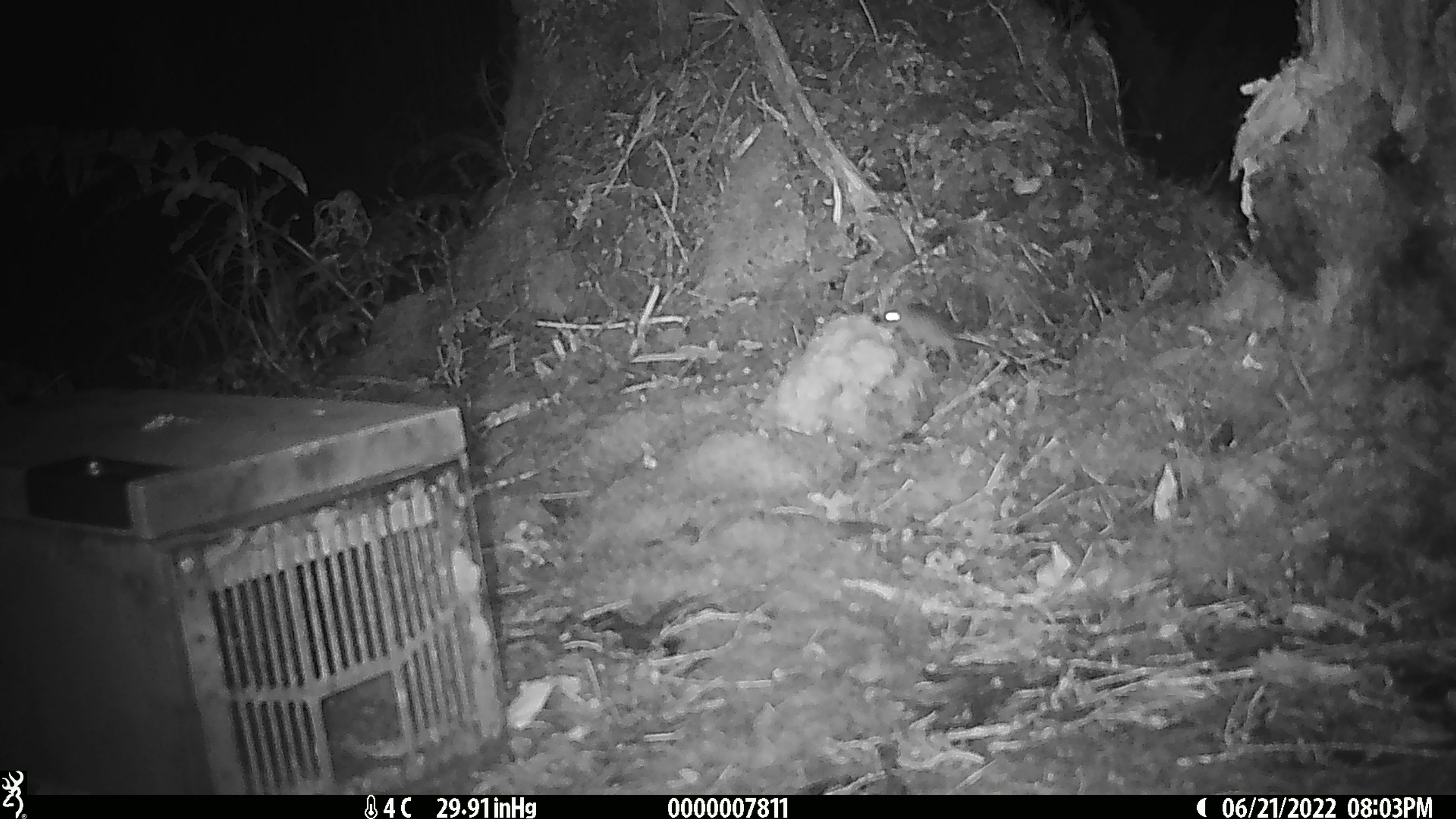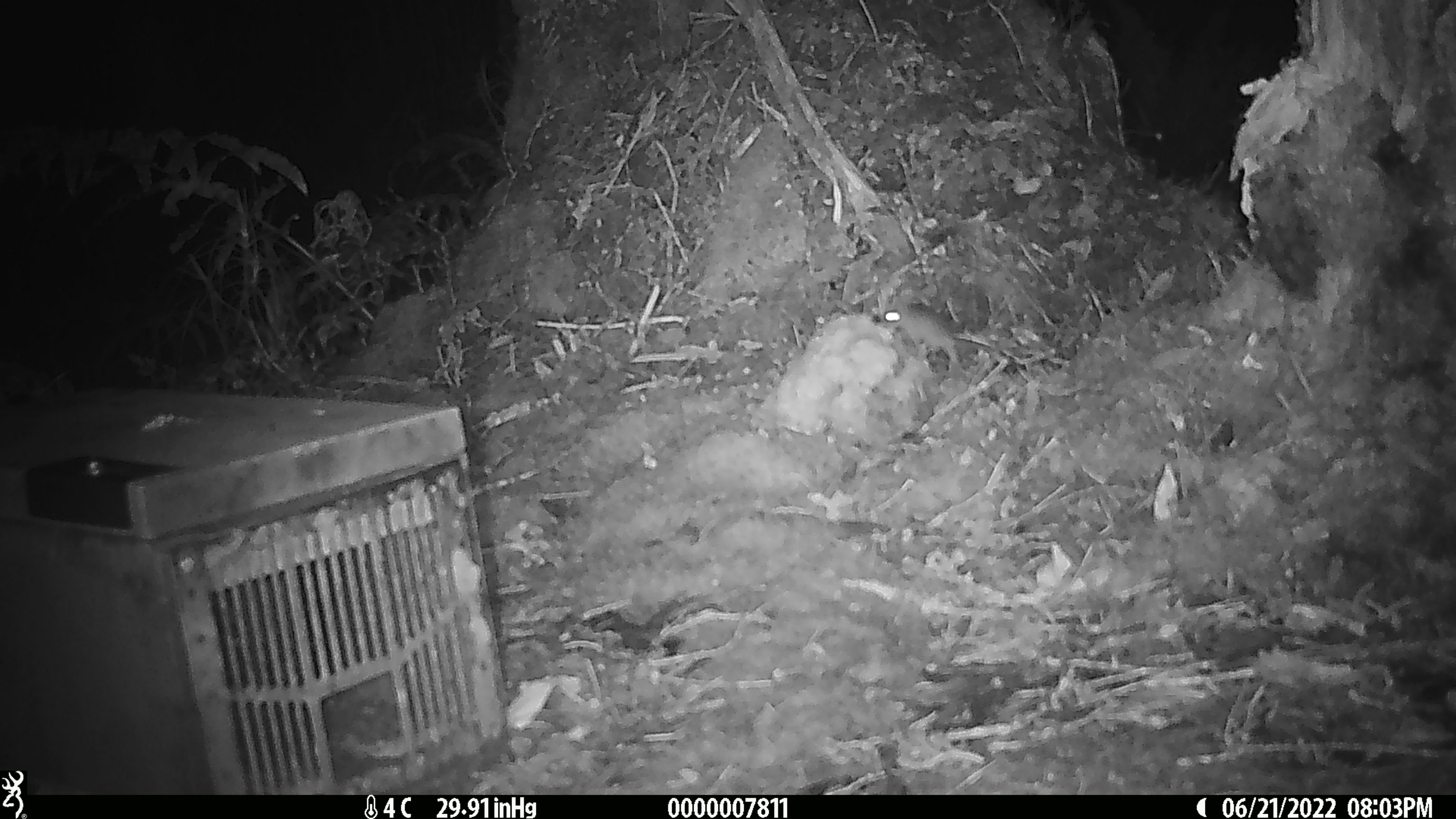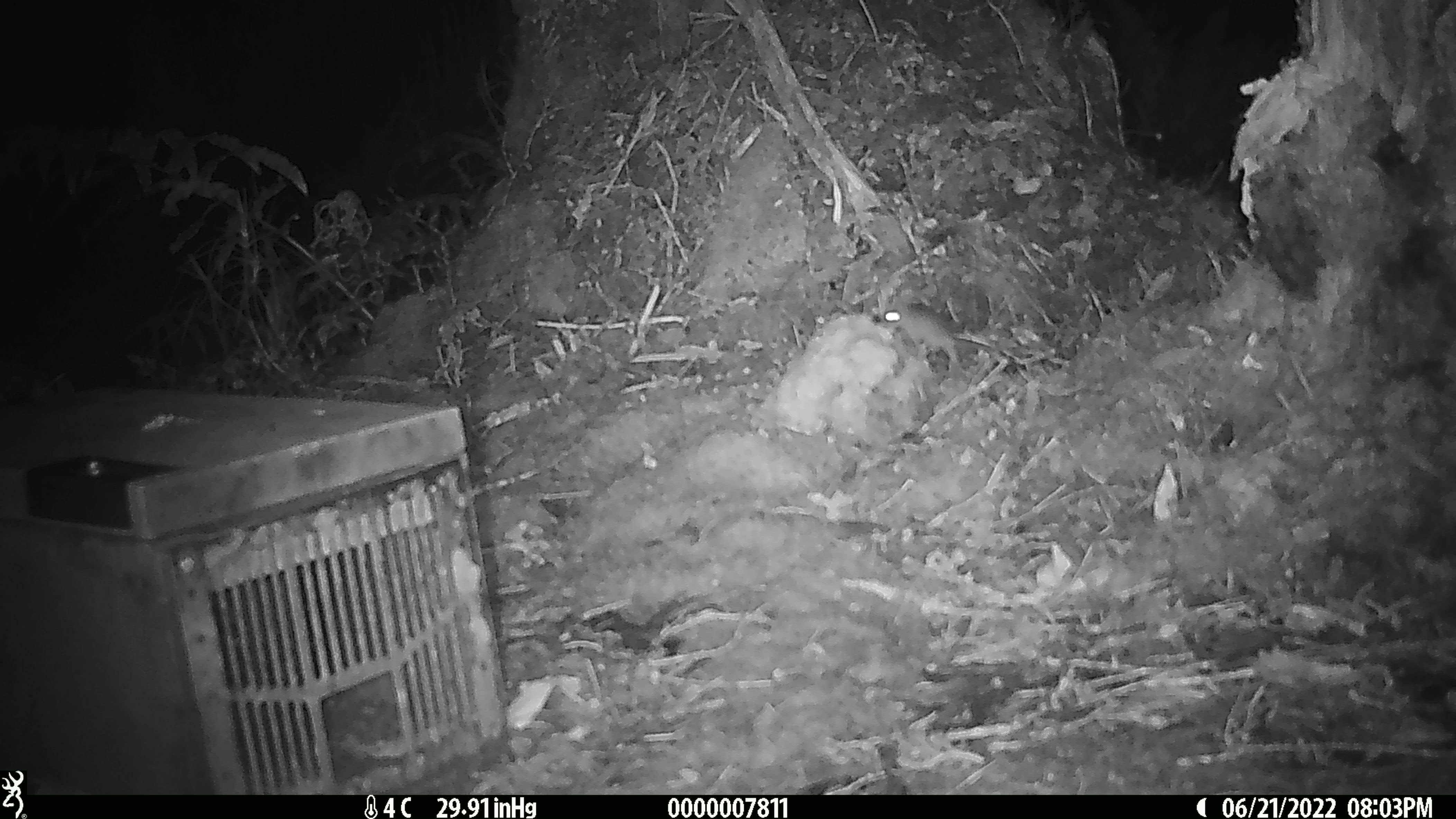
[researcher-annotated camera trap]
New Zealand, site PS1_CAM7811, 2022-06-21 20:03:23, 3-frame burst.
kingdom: Animalia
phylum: Chordata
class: Mammalia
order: Rodentia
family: Muridae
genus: Mus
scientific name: Mus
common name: mouse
Mouse (Mus).